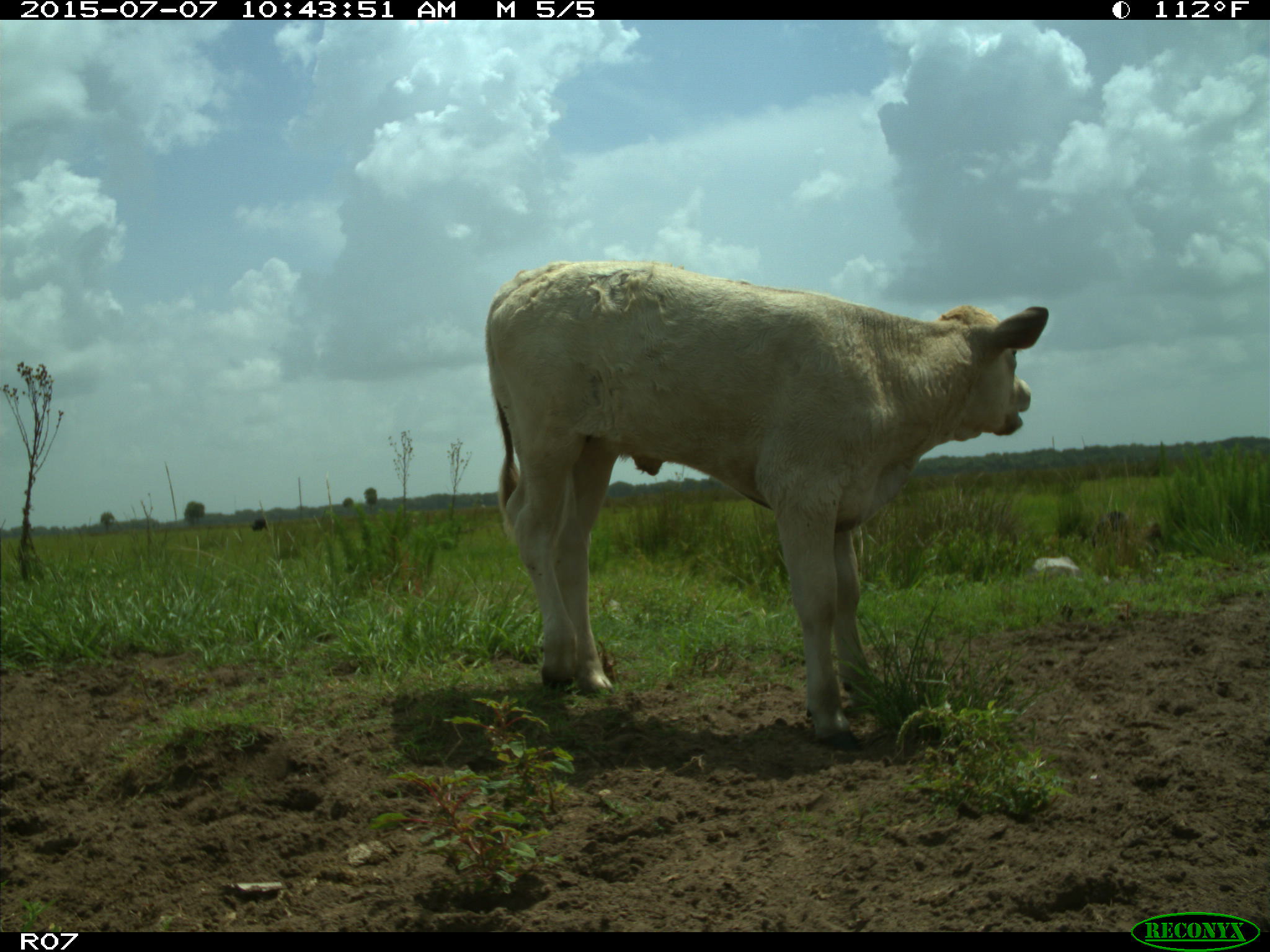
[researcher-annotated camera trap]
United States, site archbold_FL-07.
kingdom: Animalia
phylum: Chordata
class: Mammalia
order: Artiodactyla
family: Bovidae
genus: Bos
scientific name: Bos taurus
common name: domestic cow